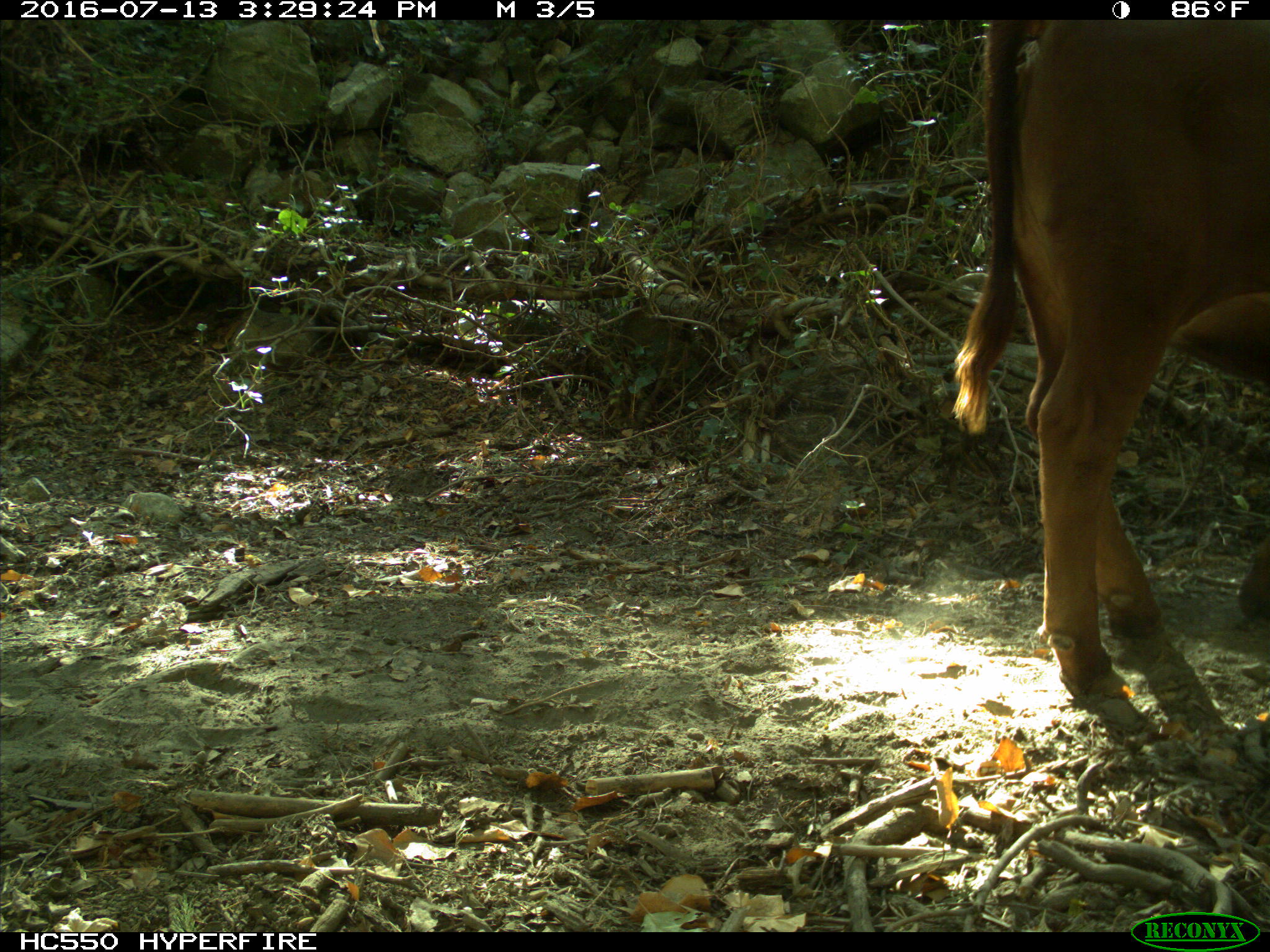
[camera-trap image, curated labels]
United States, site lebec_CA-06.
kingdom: Animalia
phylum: Chordata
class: Mammalia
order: Artiodactyla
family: Bovidae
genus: Bos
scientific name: Bos taurus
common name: domestic cow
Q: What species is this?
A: Bos taurus (domestic cow).